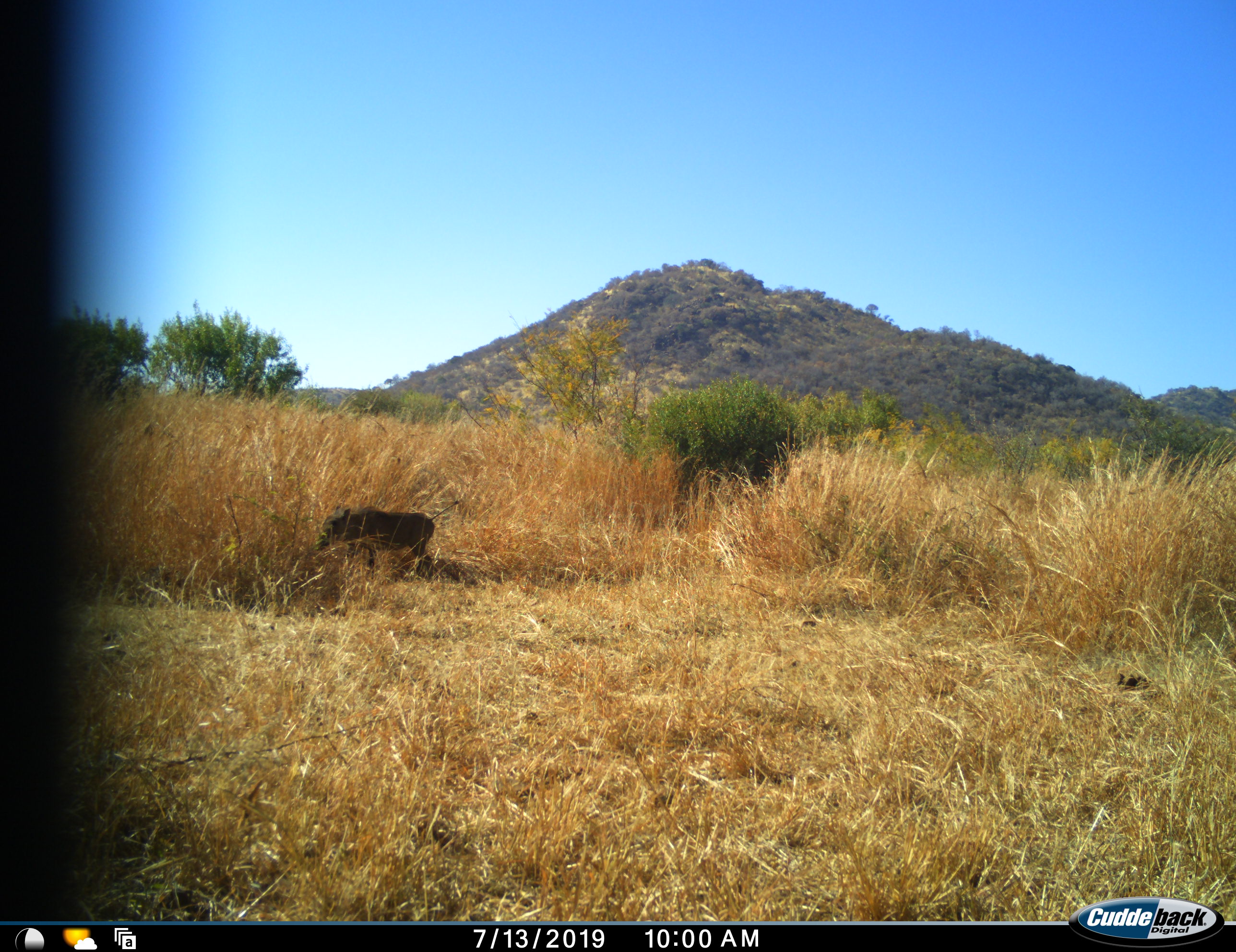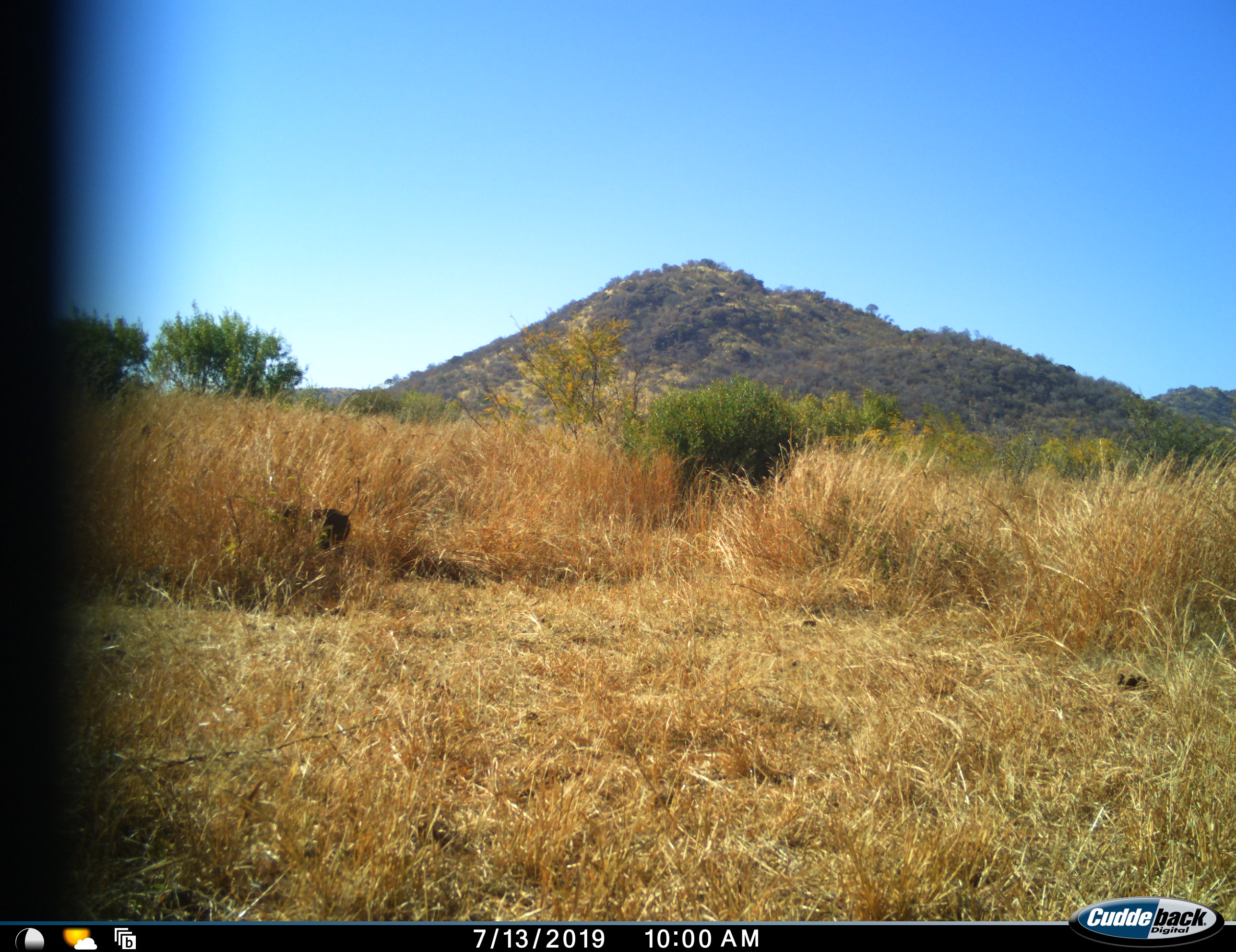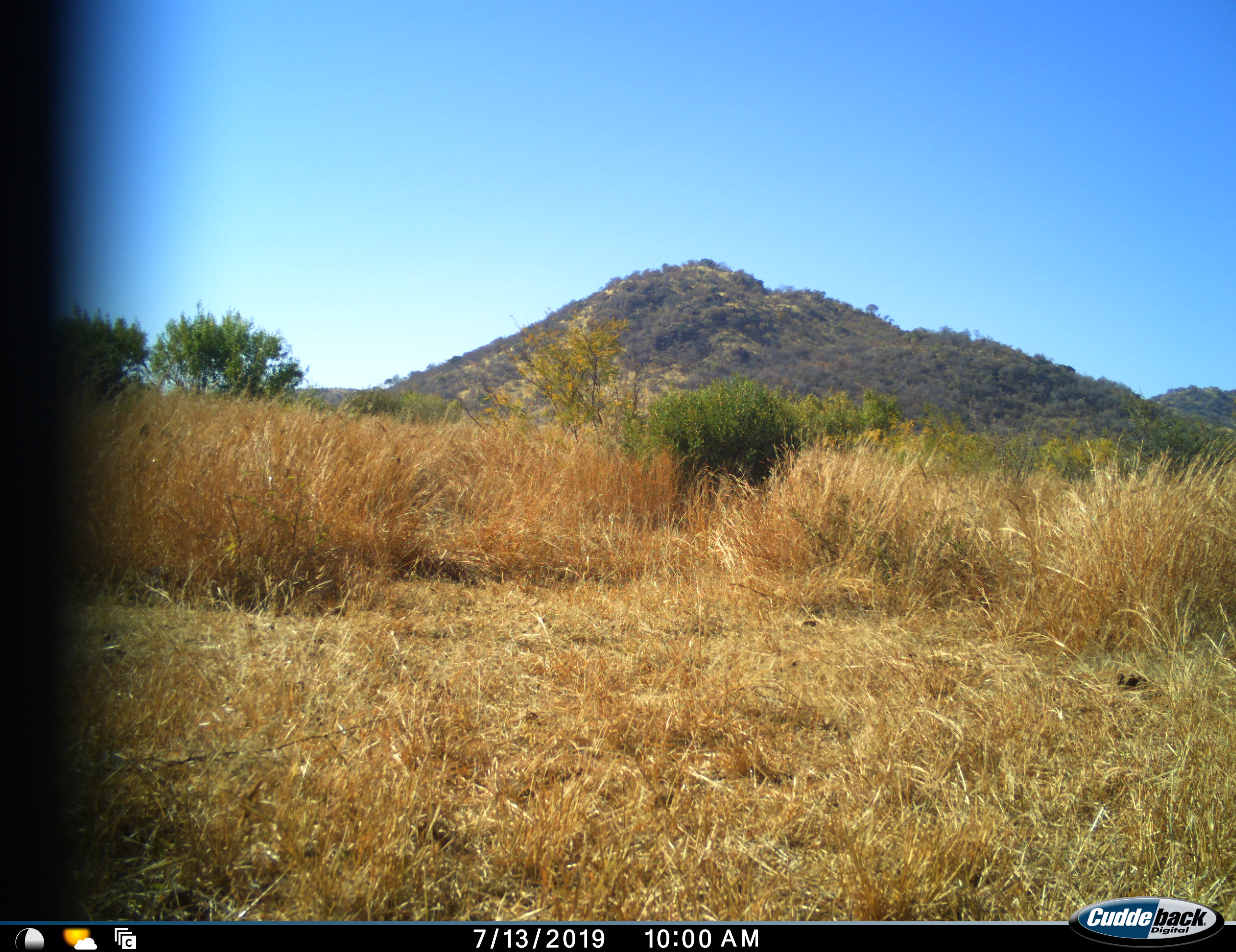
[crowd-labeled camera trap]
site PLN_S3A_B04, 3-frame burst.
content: unidentified animal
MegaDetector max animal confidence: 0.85